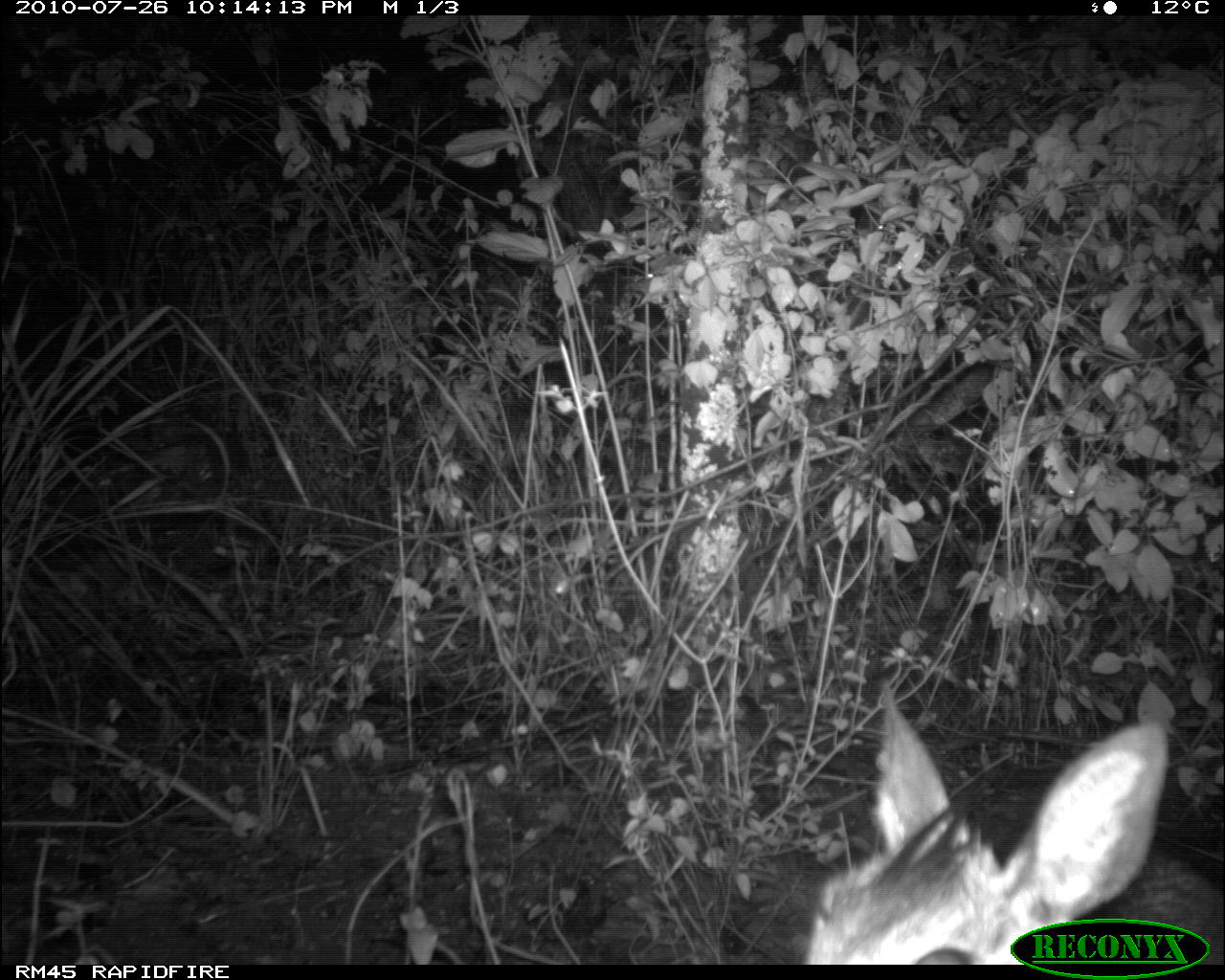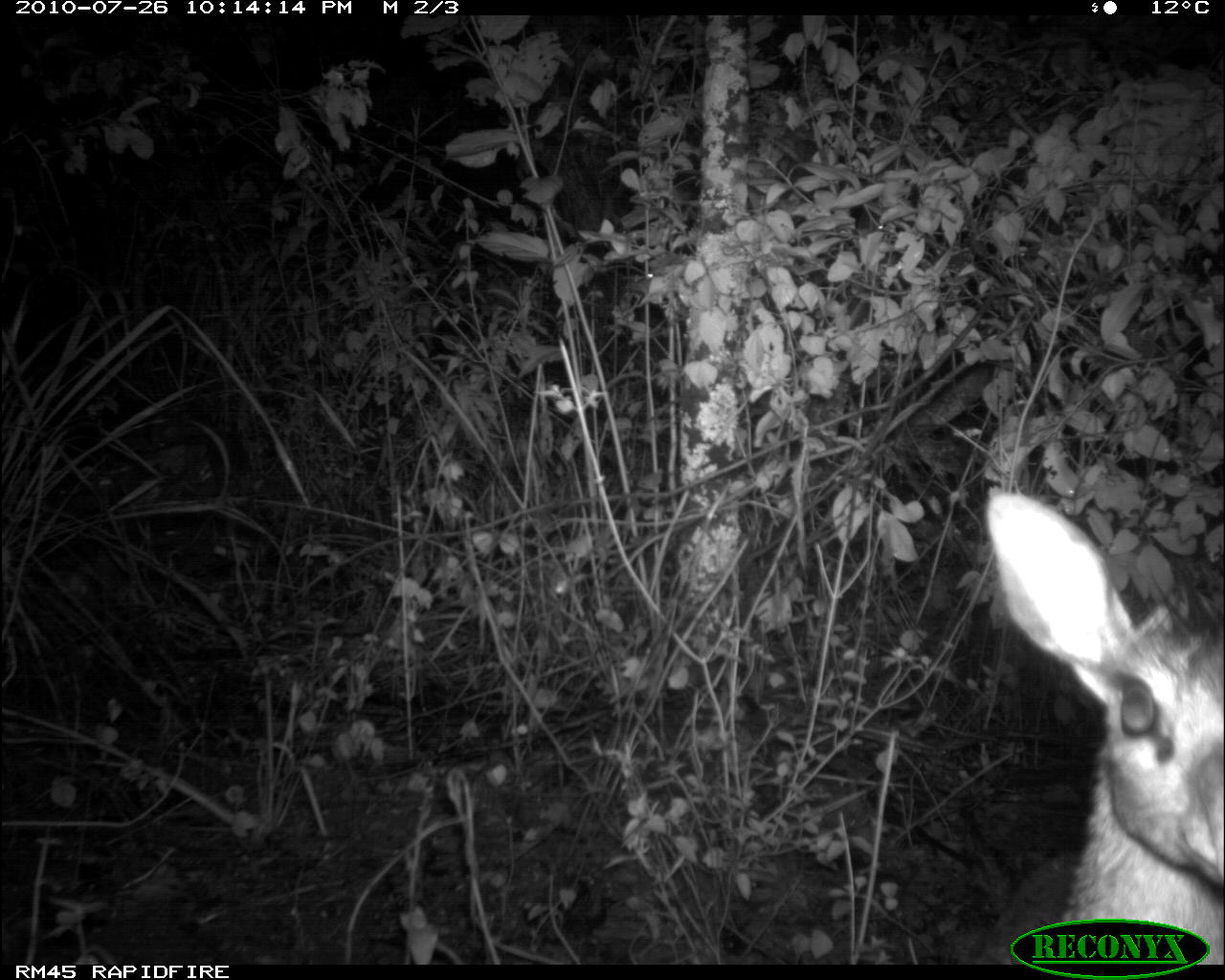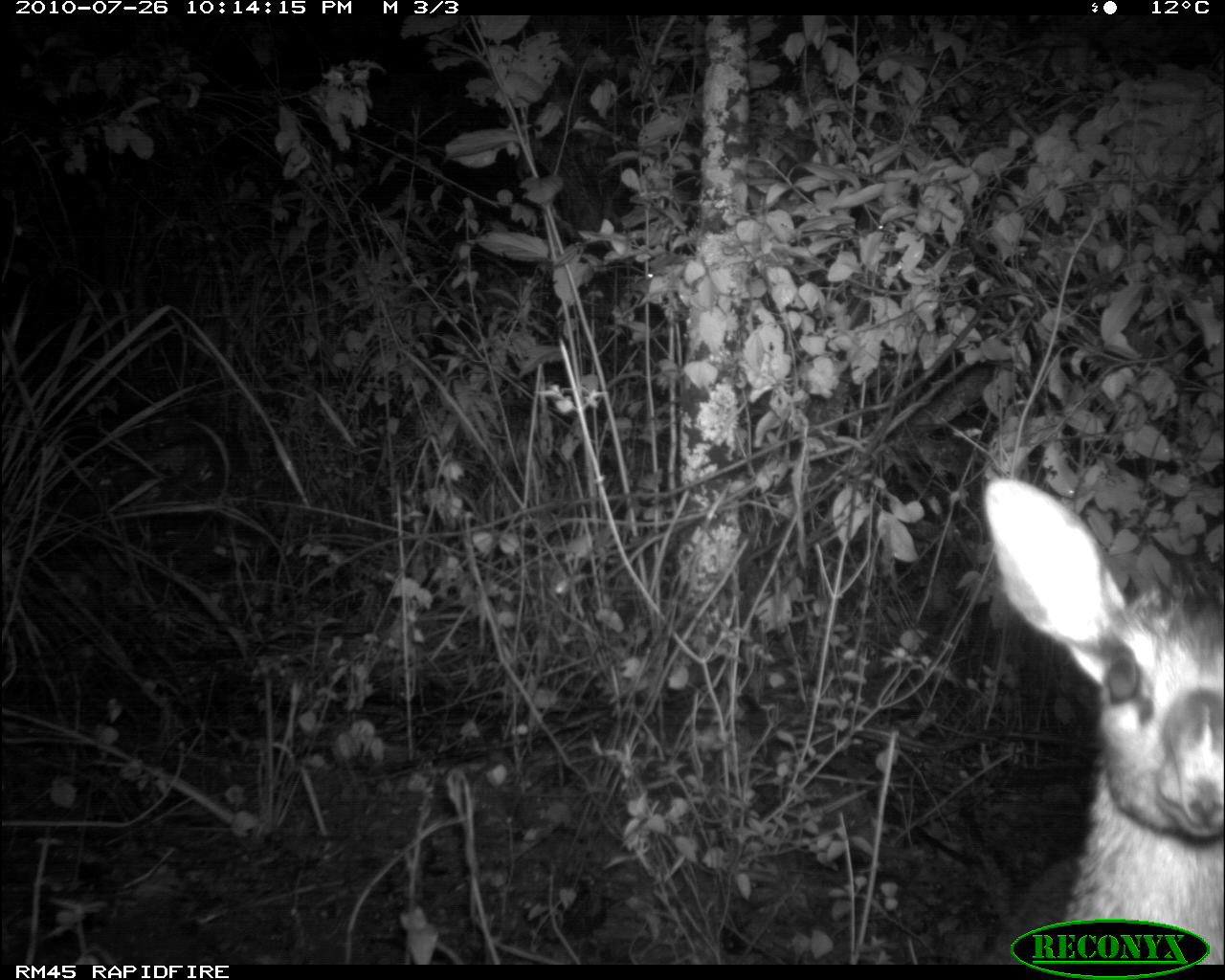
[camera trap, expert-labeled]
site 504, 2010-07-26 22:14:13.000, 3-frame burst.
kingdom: Animalia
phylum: Chordata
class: Mammalia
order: Artiodactyla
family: Bovidae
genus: Madoqua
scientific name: Madoqua guentheri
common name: günther's dik-dik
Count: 1.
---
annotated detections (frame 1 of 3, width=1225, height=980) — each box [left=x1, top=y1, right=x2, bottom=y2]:
madoqua guentheri: [left=803, top=678, right=1224, bottom=966]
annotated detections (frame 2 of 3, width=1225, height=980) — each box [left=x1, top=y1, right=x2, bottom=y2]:
madoqua guentheri: [left=982, top=484, right=1224, bottom=965]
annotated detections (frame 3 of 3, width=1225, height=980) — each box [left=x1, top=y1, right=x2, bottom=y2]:
madoqua guentheri: [left=983, top=476, right=1225, bottom=966]